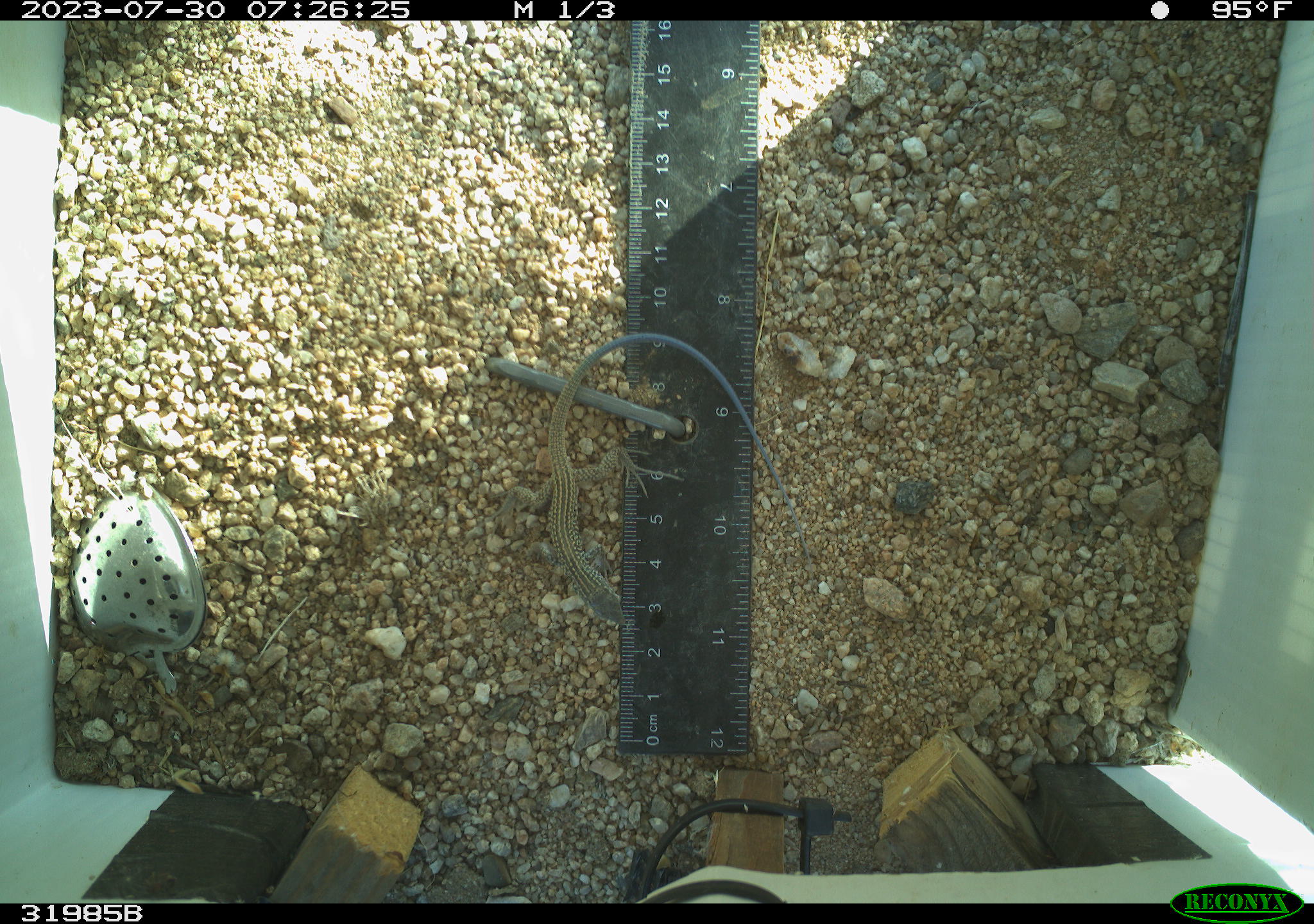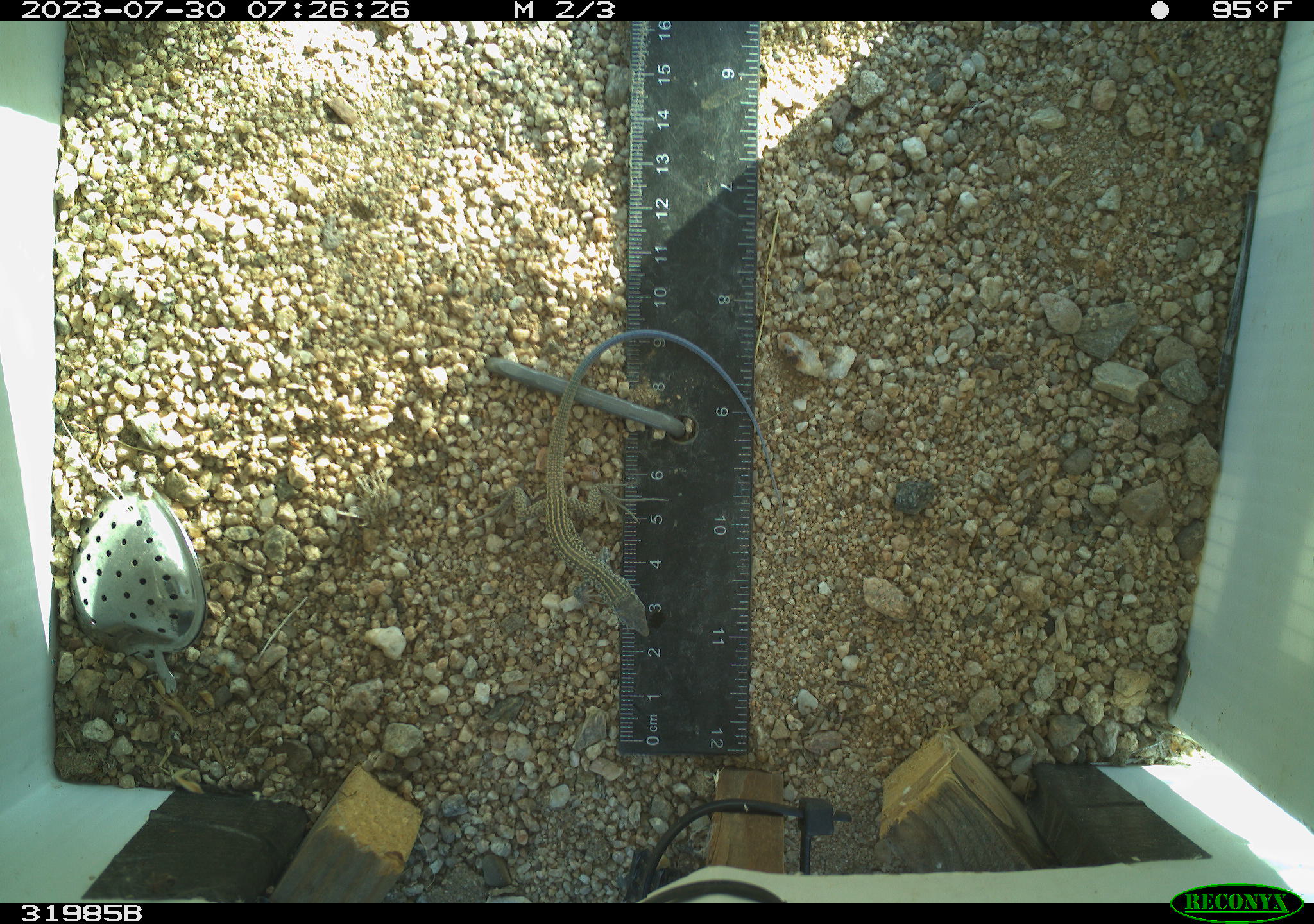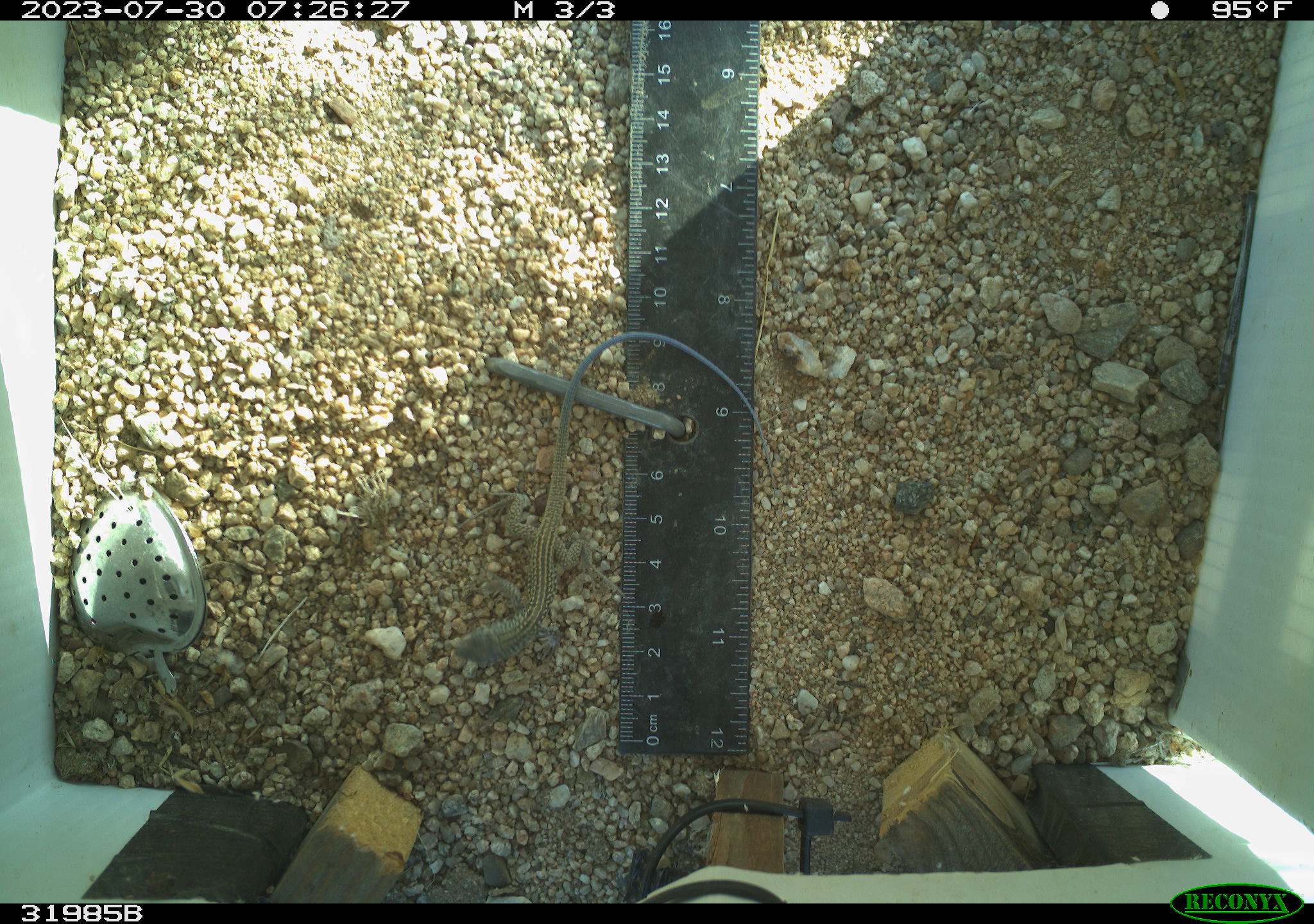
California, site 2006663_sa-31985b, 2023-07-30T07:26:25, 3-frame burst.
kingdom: Animalia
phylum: Chordata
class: Reptilia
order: Squamata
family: Teiidae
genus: Aspidoscelis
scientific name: Aspidoscelis tigris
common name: western whiptail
Western whiptail (Aspidoscelis tigris).